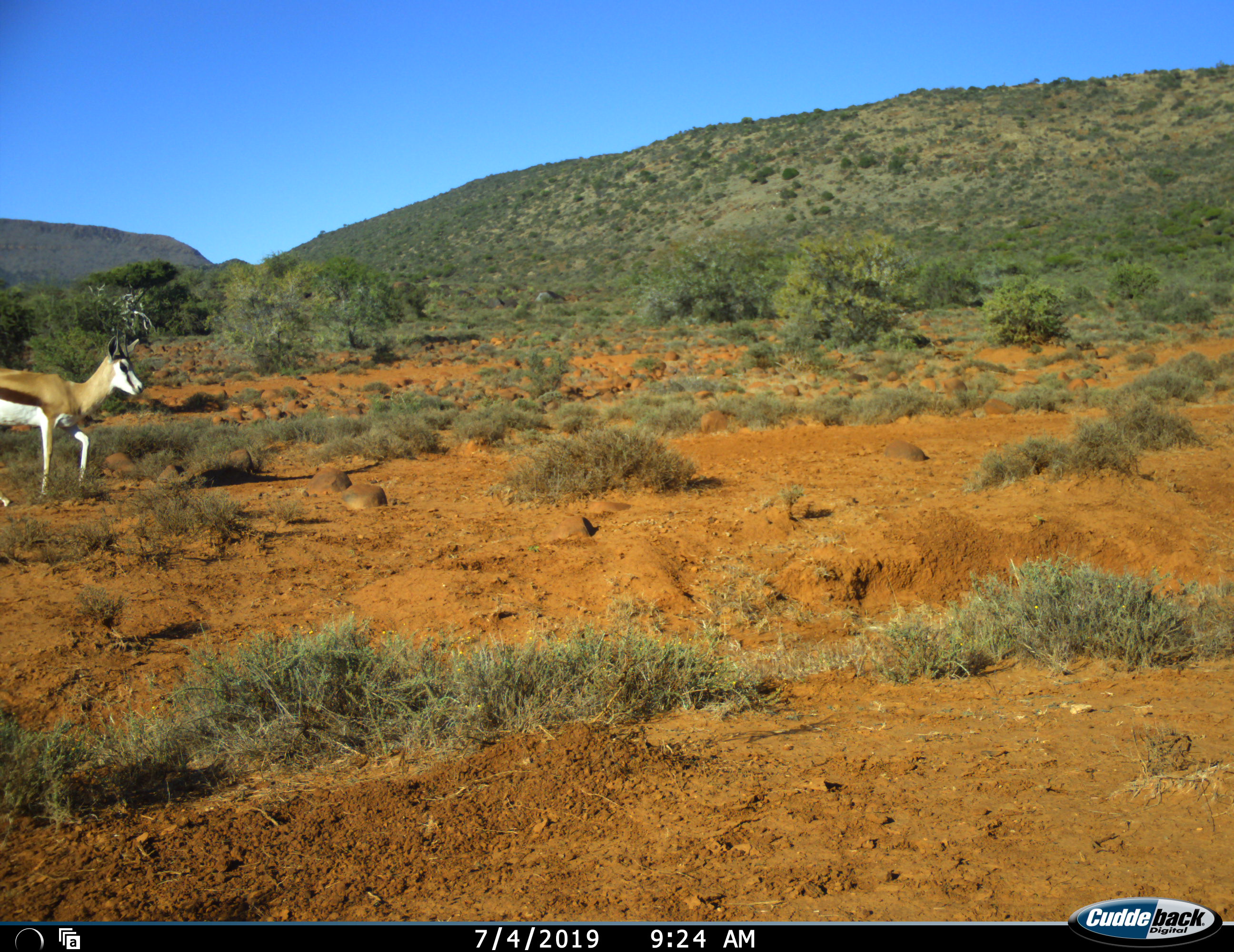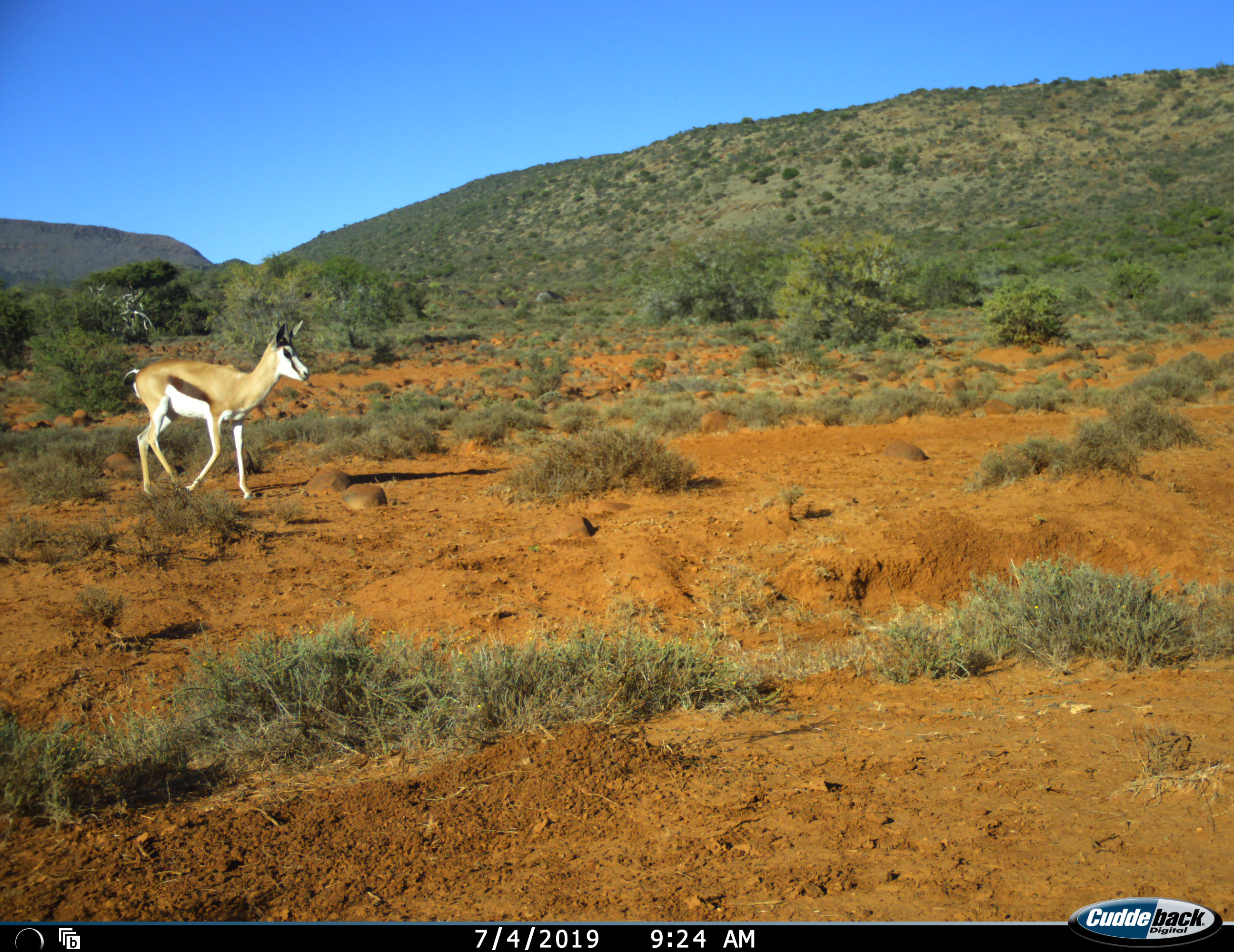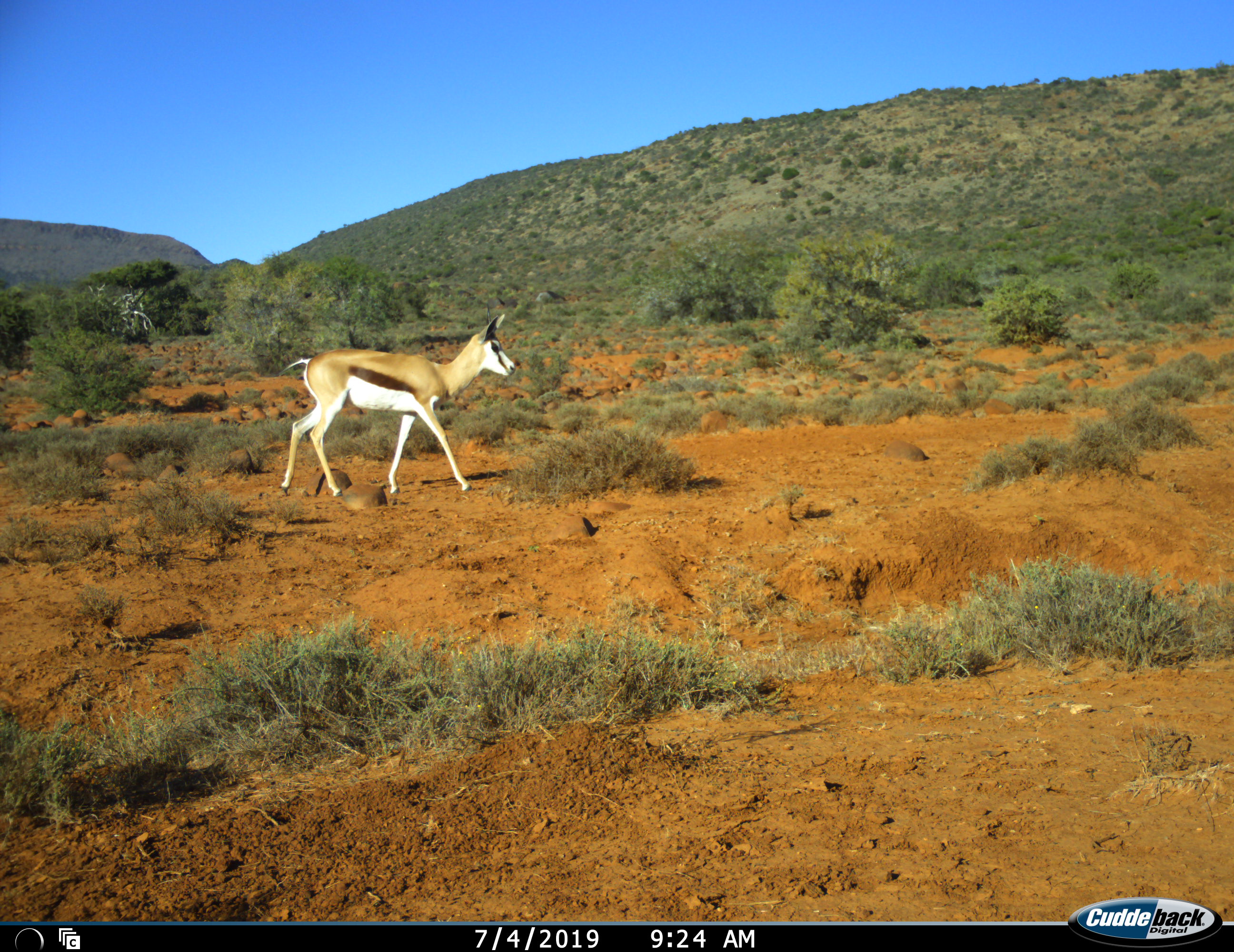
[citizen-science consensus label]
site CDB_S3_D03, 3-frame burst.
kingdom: Animalia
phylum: Chordata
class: Mammalia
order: Artiodactyla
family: Bovidae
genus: Antidorcas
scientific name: Antidorcas marsupialis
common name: springbok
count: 1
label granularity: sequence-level